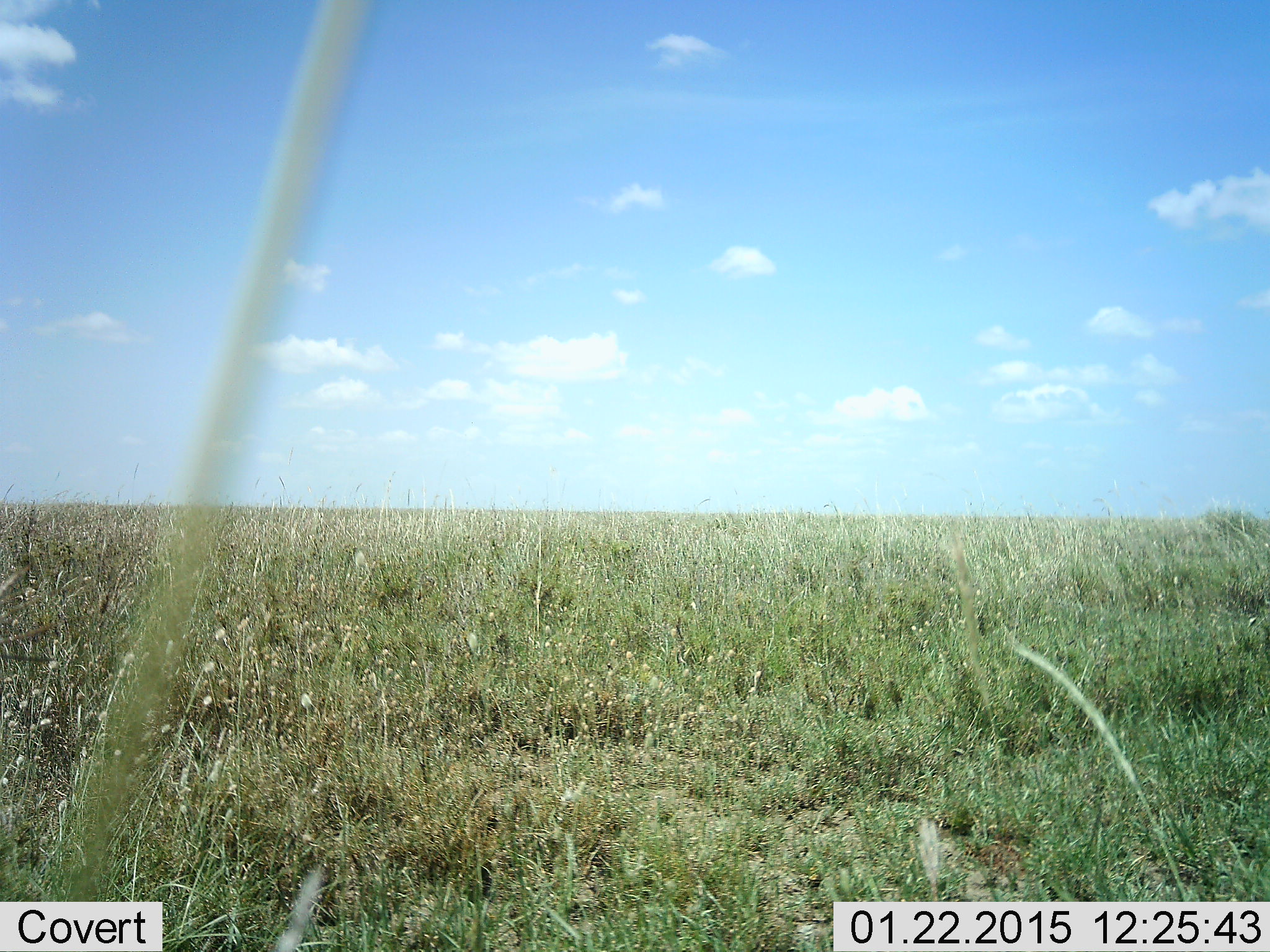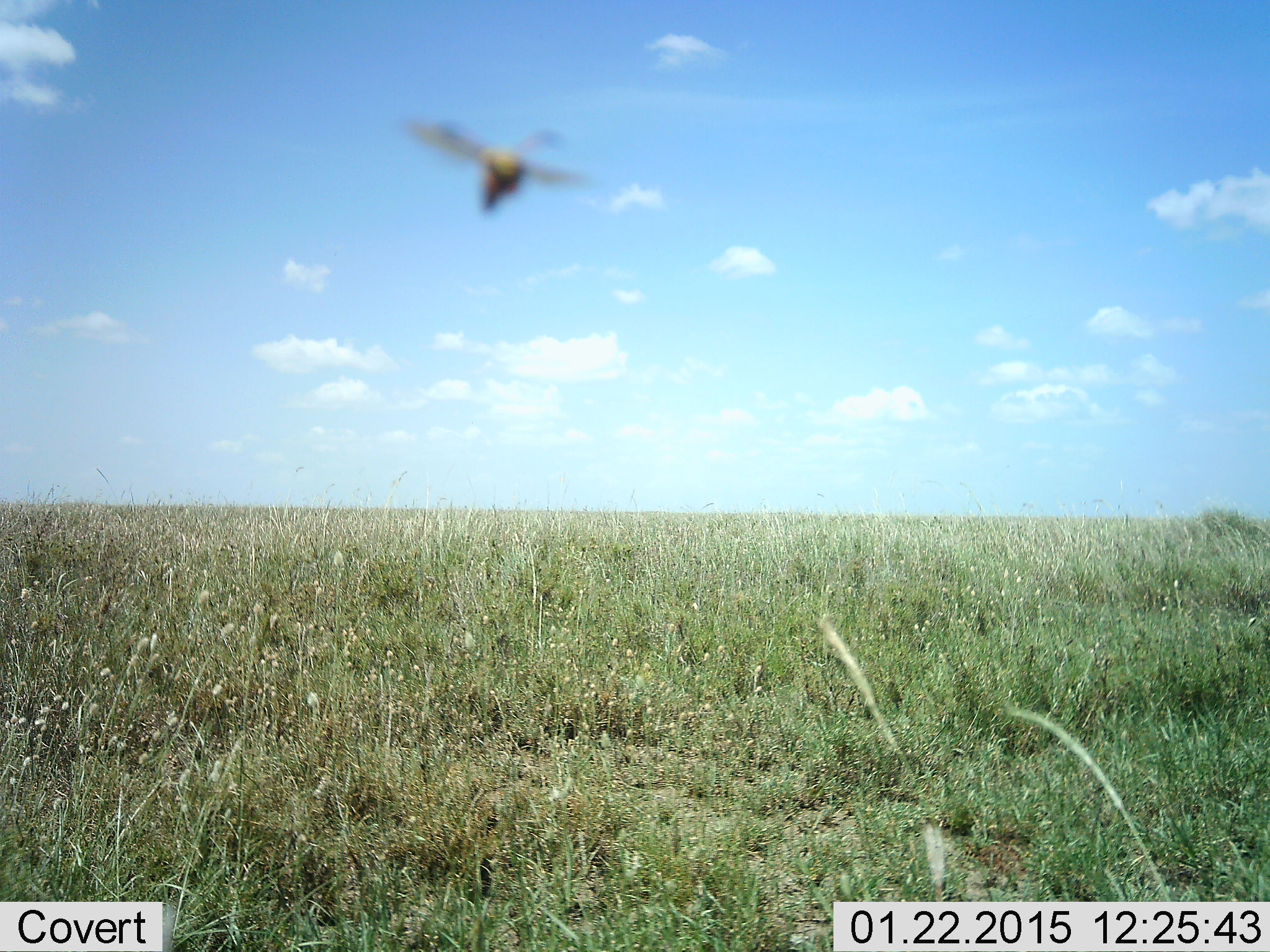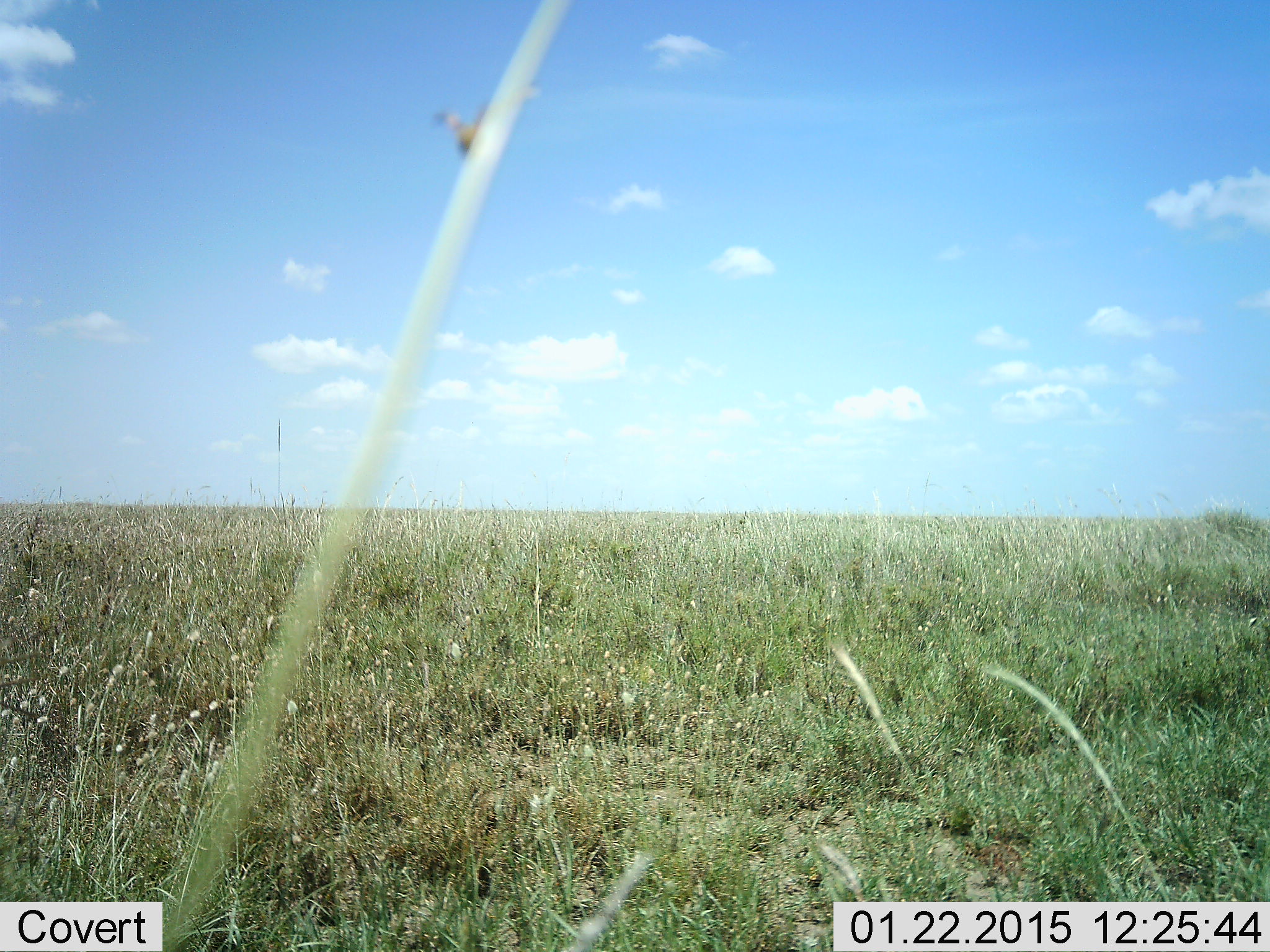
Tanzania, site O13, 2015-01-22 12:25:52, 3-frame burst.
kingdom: Animalia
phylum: Chordata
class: Aves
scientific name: Aves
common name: bird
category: otherbird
Otherbird (bird) (Aves), count 1. Behavior (volunteer vote fractions): standing 0%, resting 0%, moving 100%, interacting 0%. Young present (vote fraction): 0%. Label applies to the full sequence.